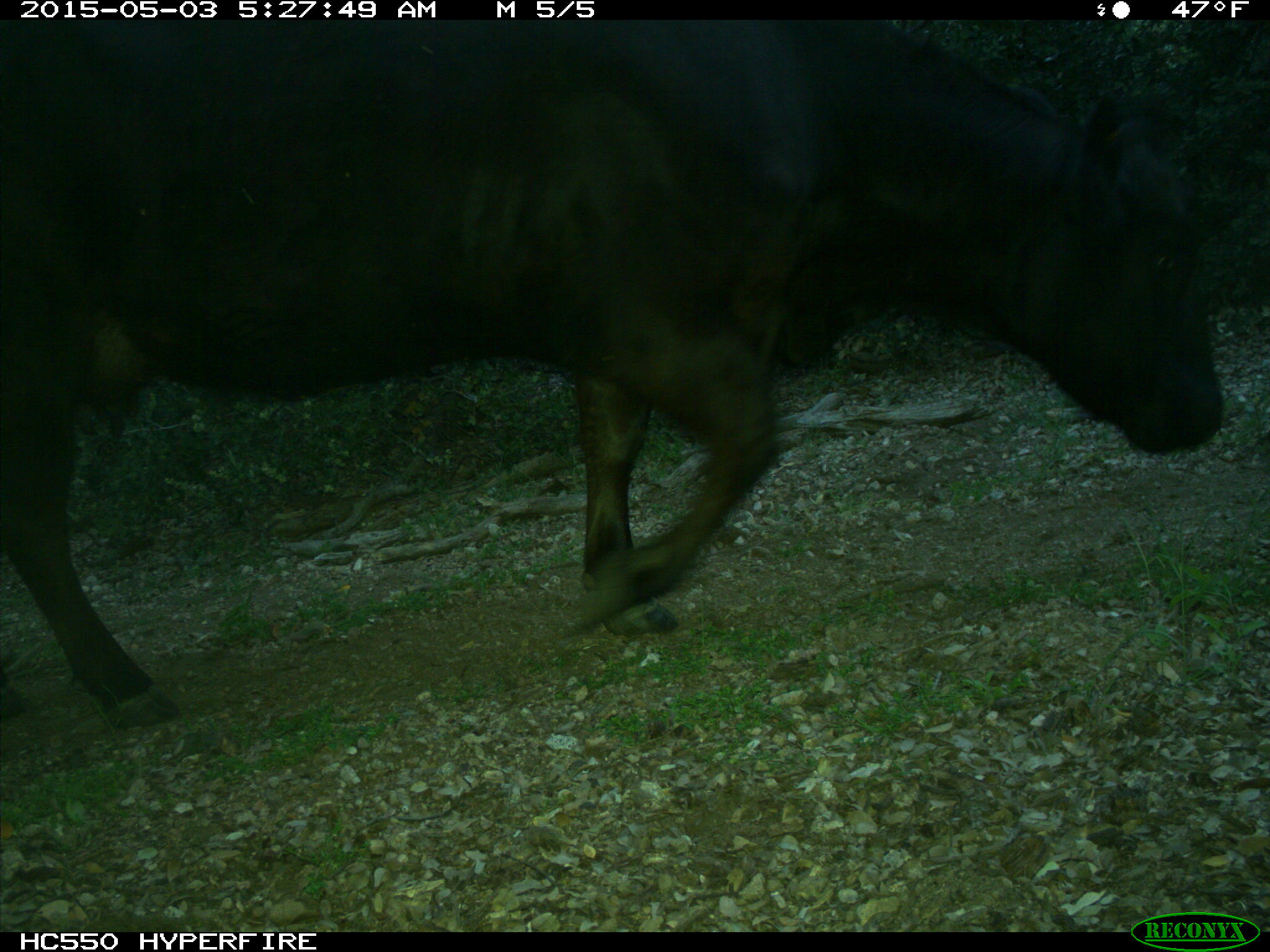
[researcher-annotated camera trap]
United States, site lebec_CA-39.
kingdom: Animalia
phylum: Chordata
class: Mammalia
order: Artiodactyla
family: Bovidae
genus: Bos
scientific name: Bos taurus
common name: domestic cow